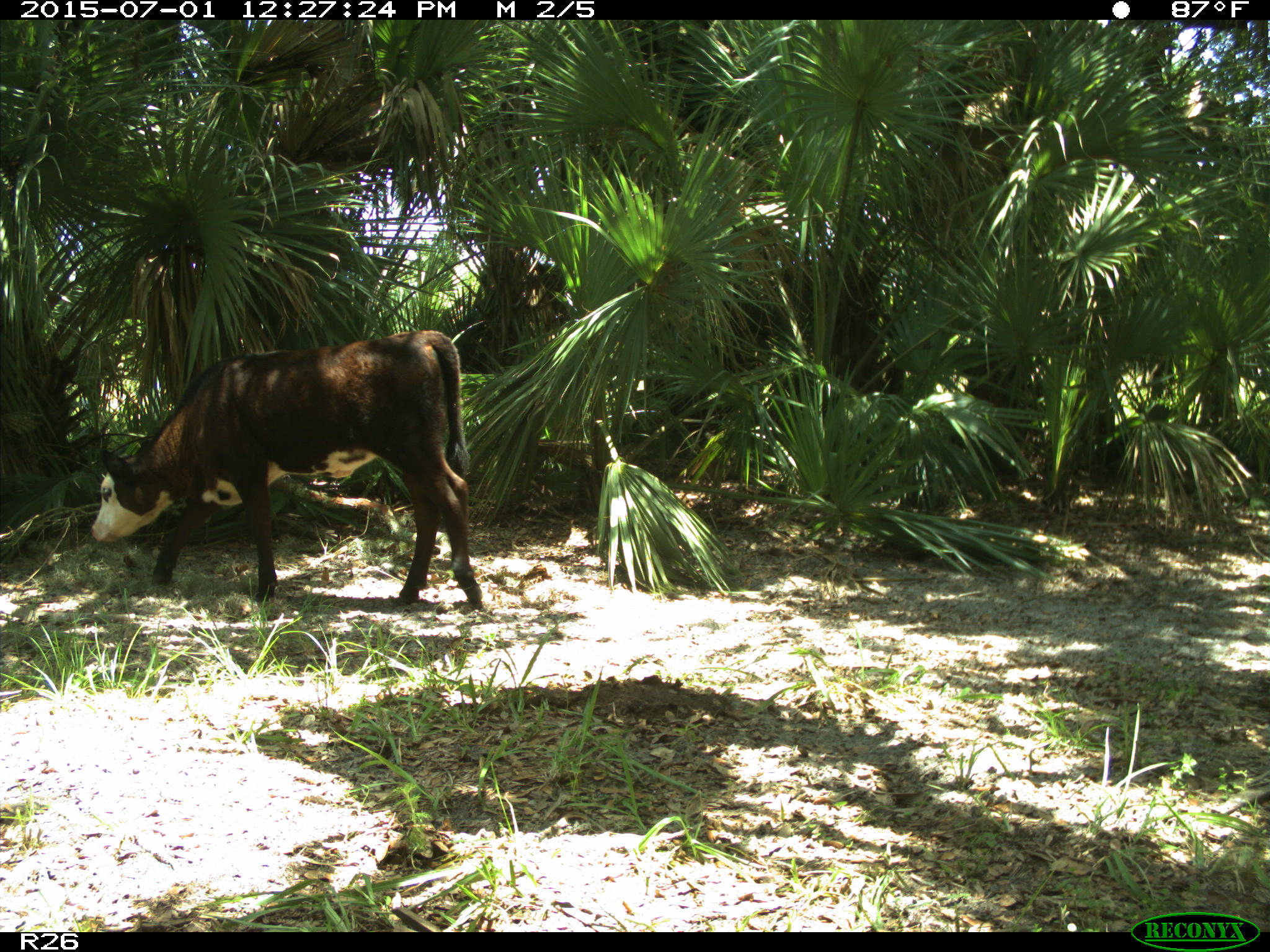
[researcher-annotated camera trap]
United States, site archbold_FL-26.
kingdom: Animalia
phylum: Chordata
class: Mammalia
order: Artiodactyla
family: Bovidae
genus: Bos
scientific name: Bos taurus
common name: domestic cow